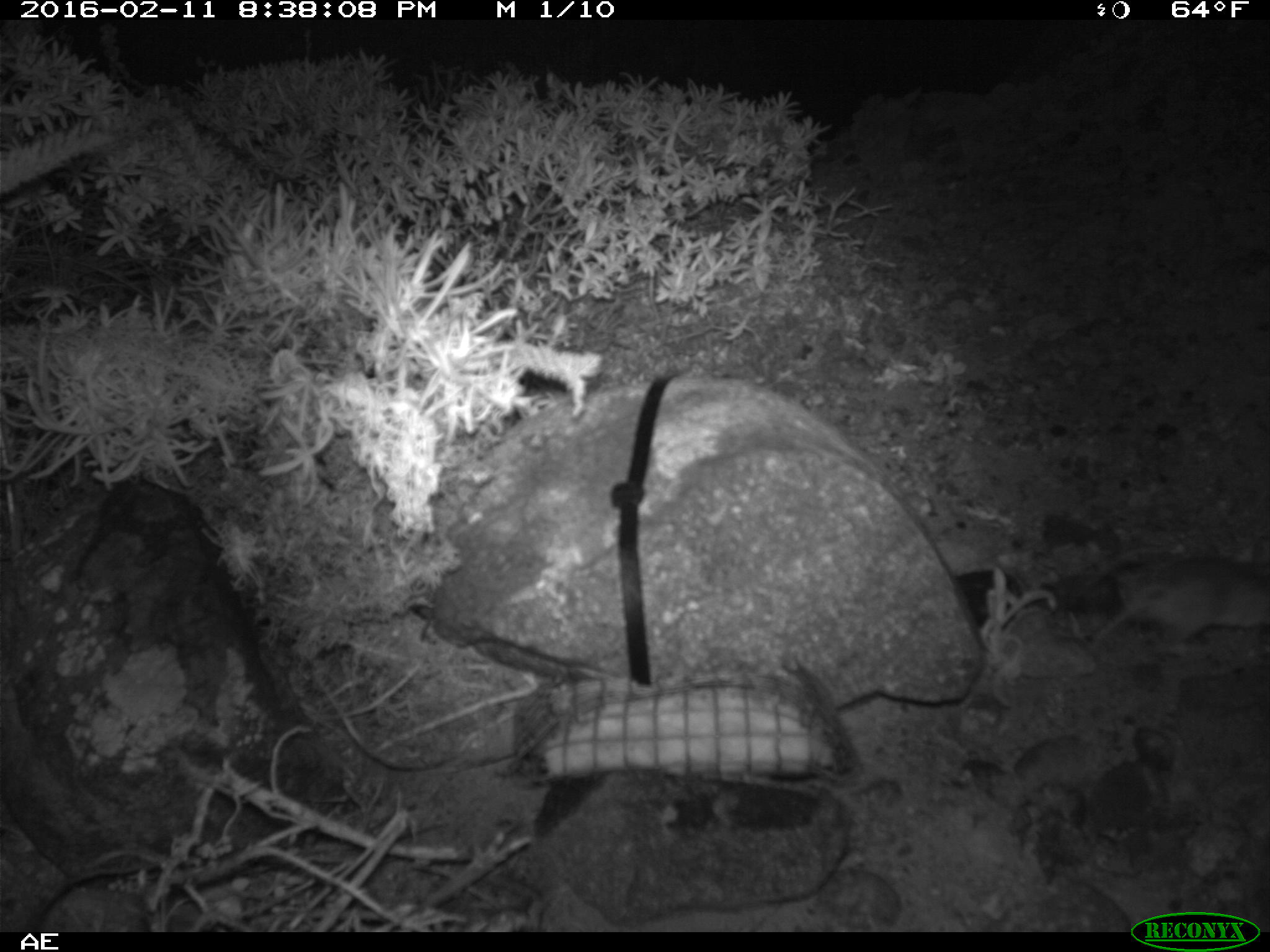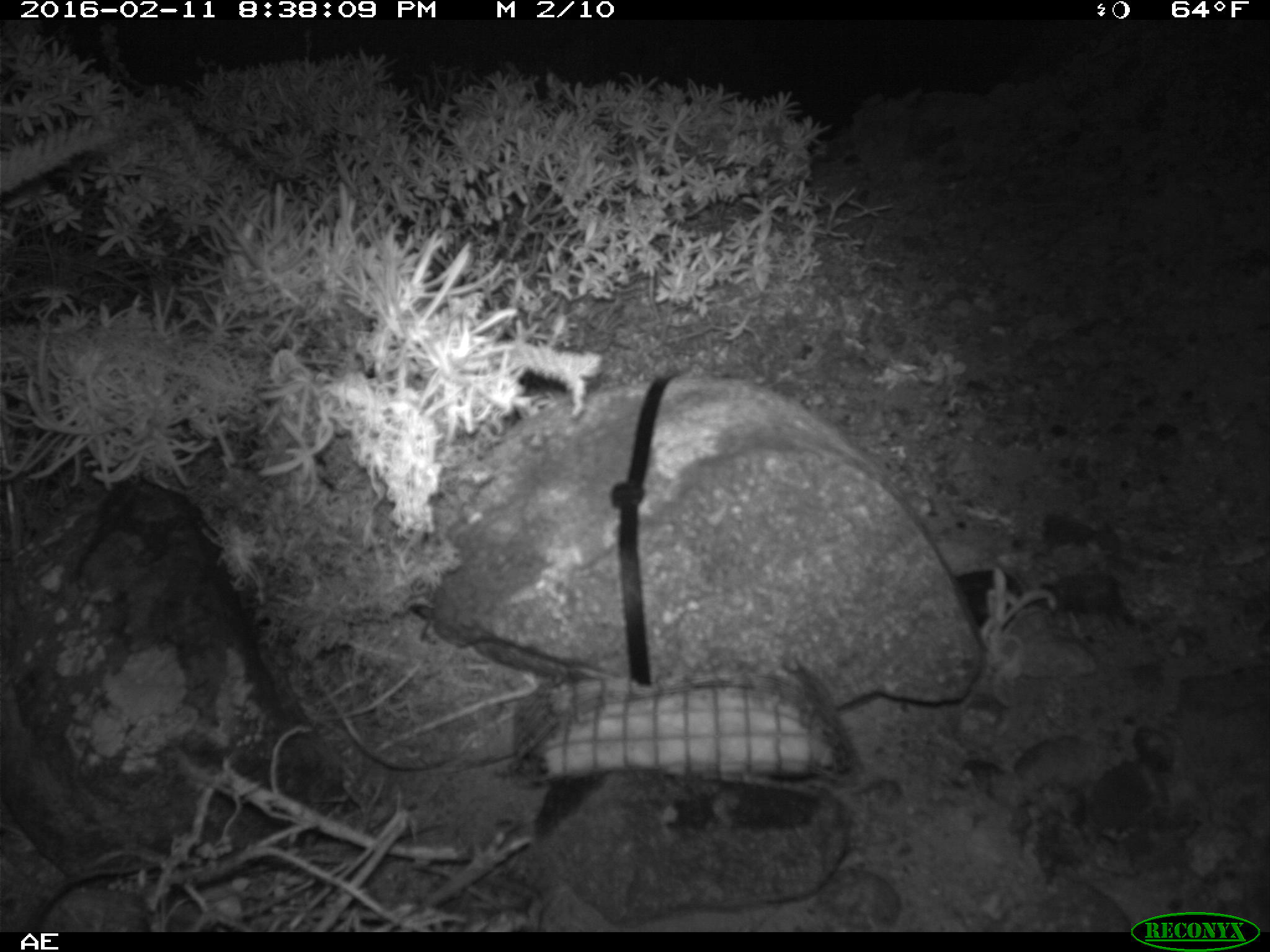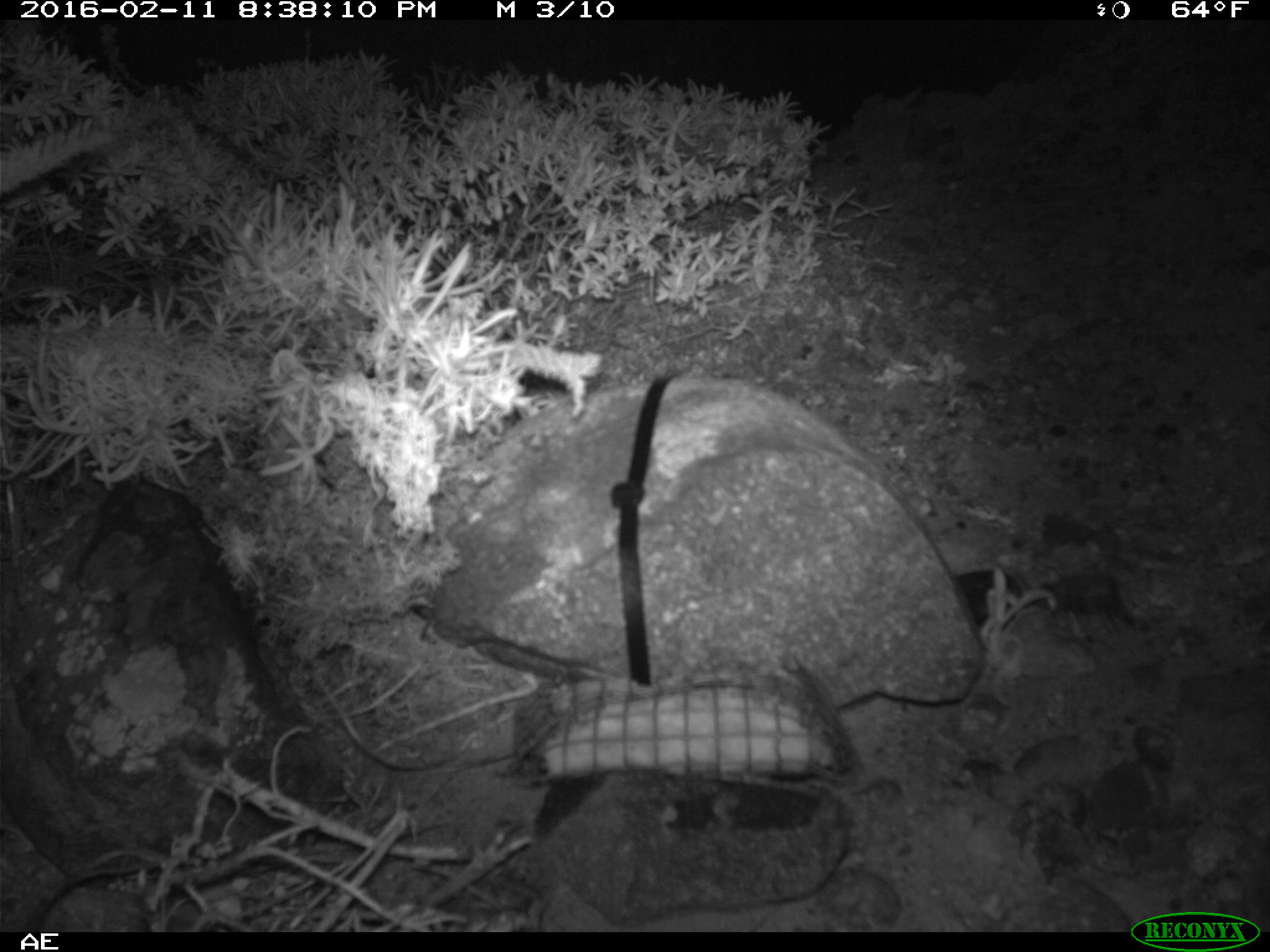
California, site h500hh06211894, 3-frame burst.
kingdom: Animalia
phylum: Chordata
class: Mammalia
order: Rodentia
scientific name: Rodentia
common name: rodent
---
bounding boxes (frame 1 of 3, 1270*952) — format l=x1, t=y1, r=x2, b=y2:
rodent: l=1089, t=544, r=1269, b=656